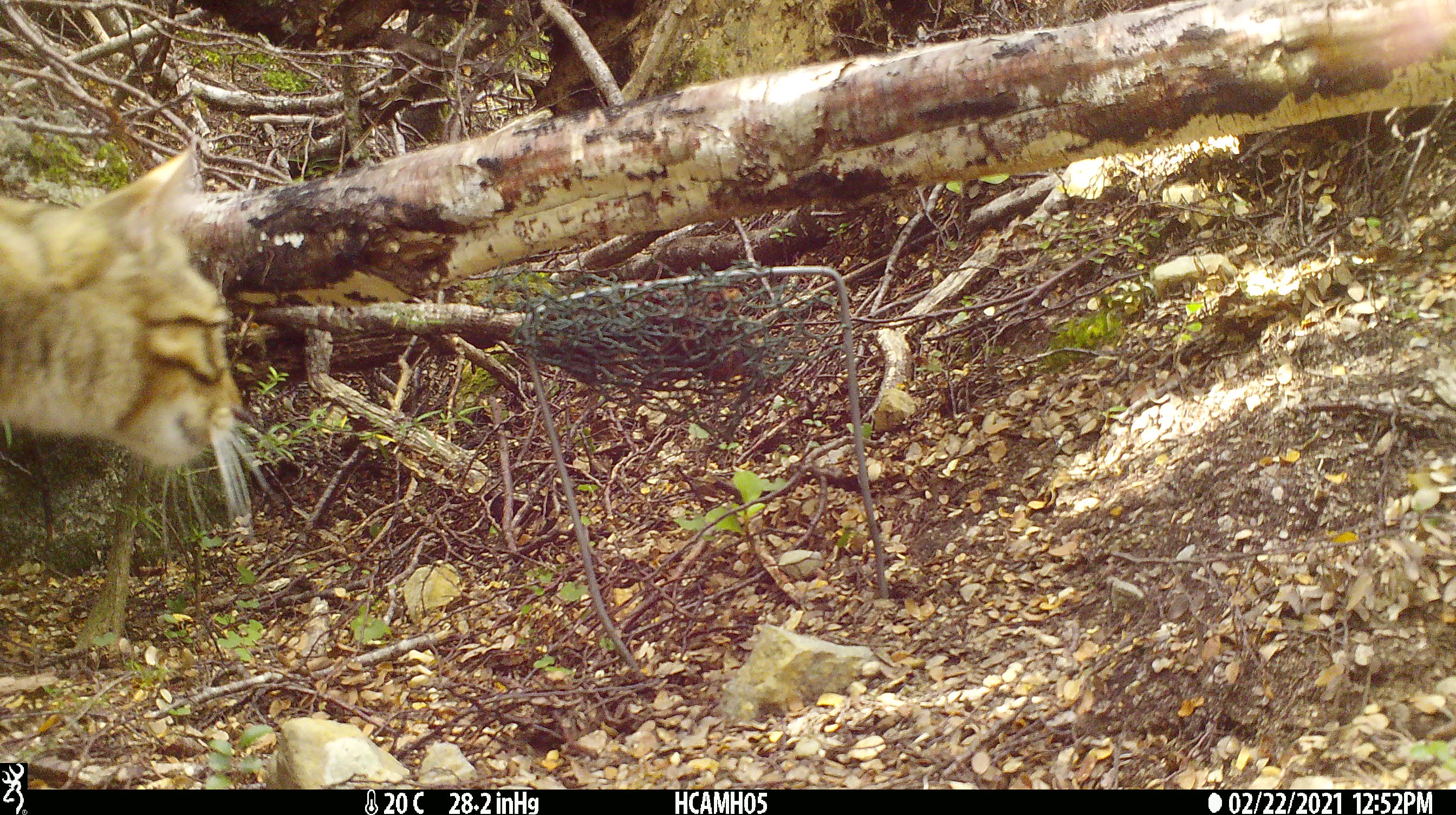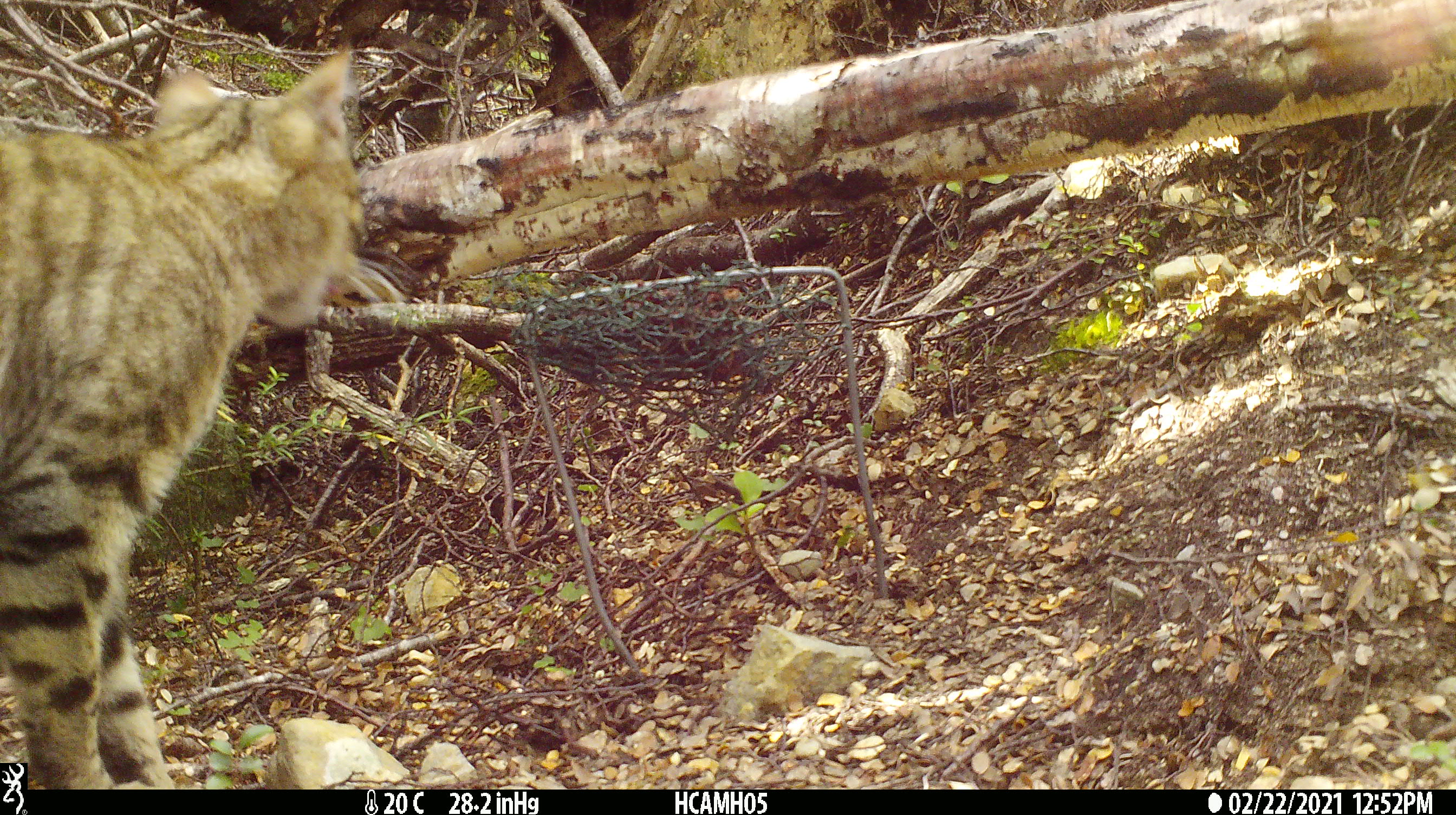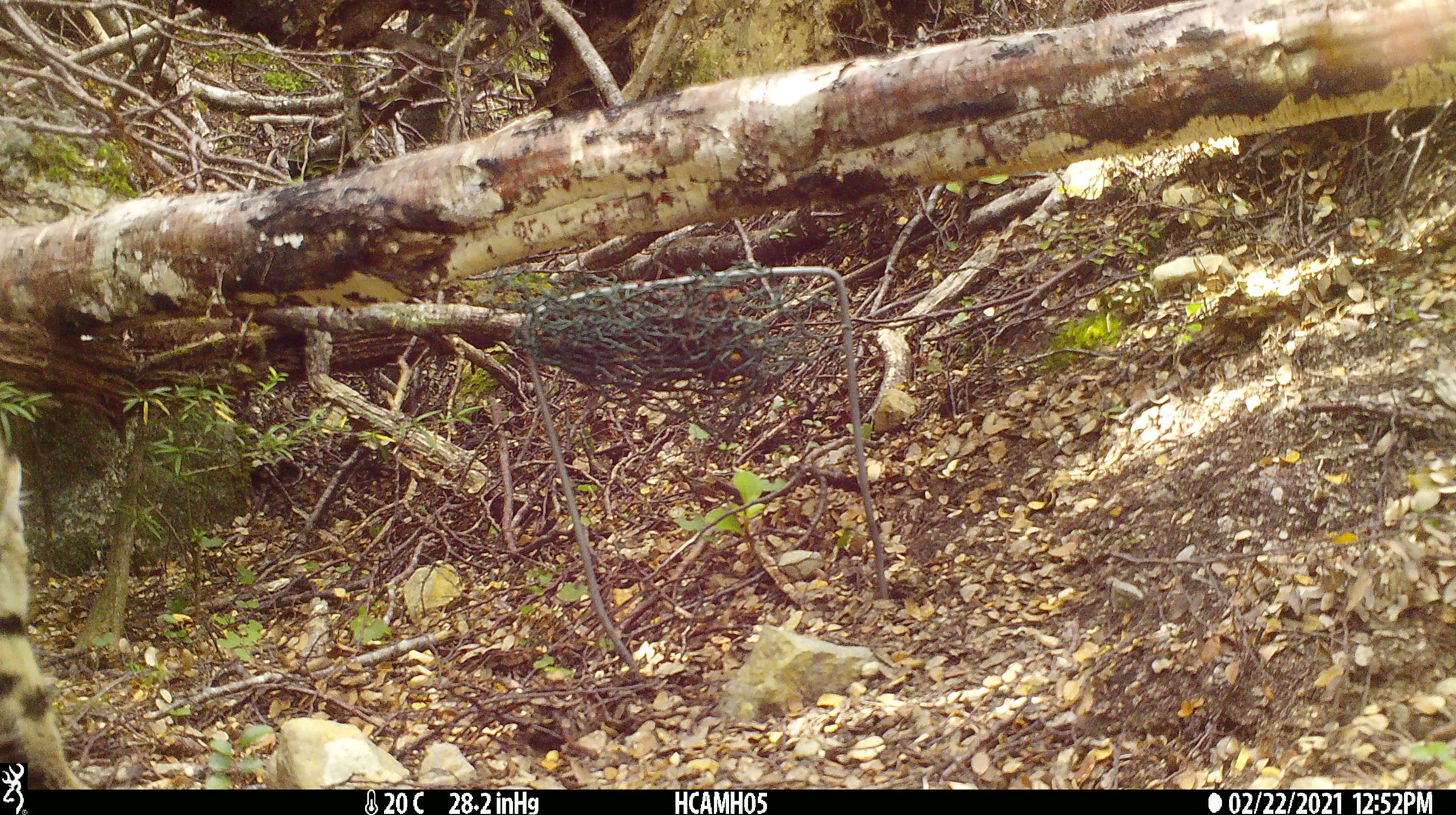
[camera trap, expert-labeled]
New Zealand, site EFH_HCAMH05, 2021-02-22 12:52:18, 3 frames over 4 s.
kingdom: Animalia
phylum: Chordata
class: Mammalia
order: Carnivora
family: Felidae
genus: Felis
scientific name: Felis catus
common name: domestic cat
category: cat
Cat (domestic cat) (Felis catus).